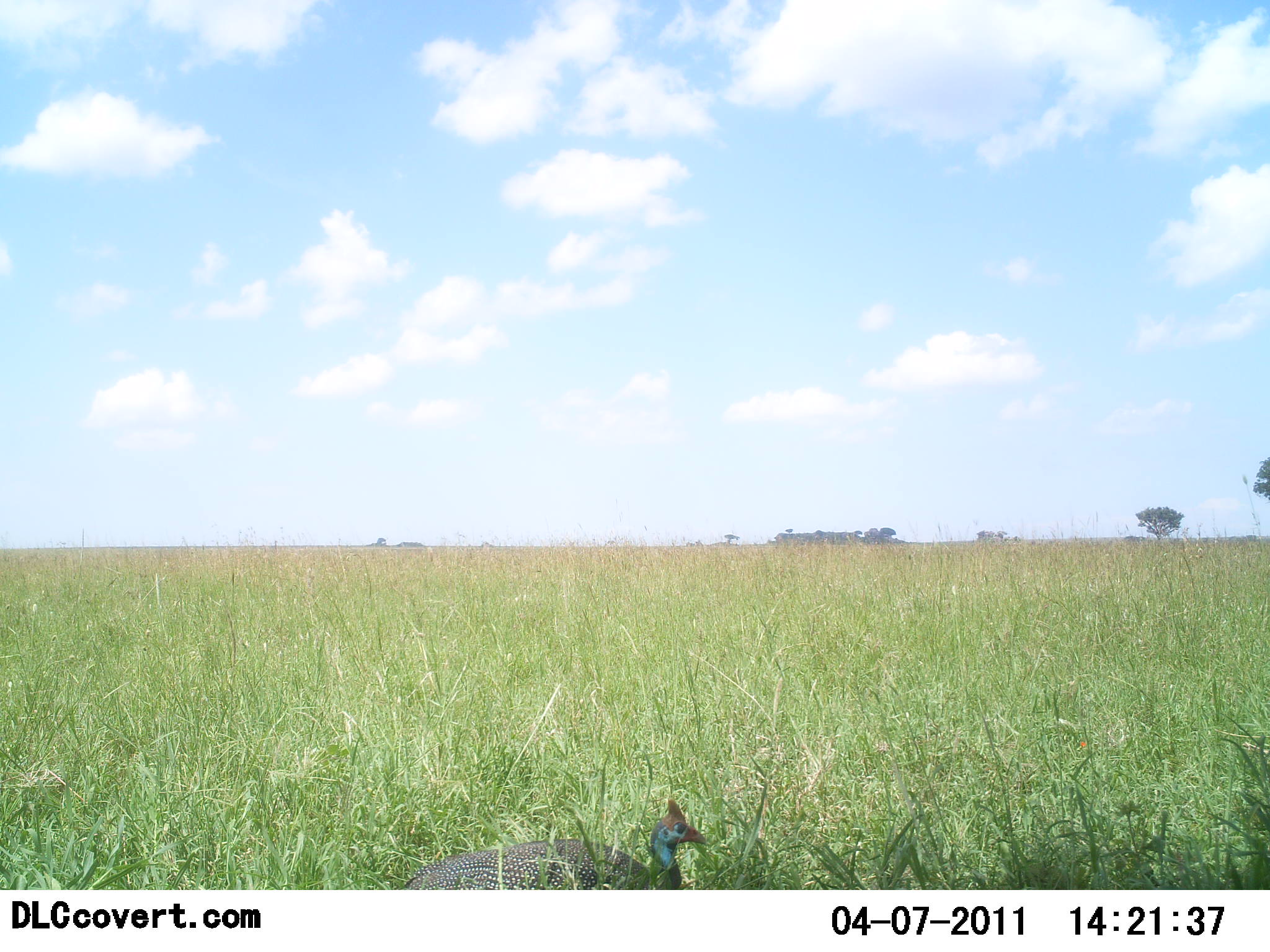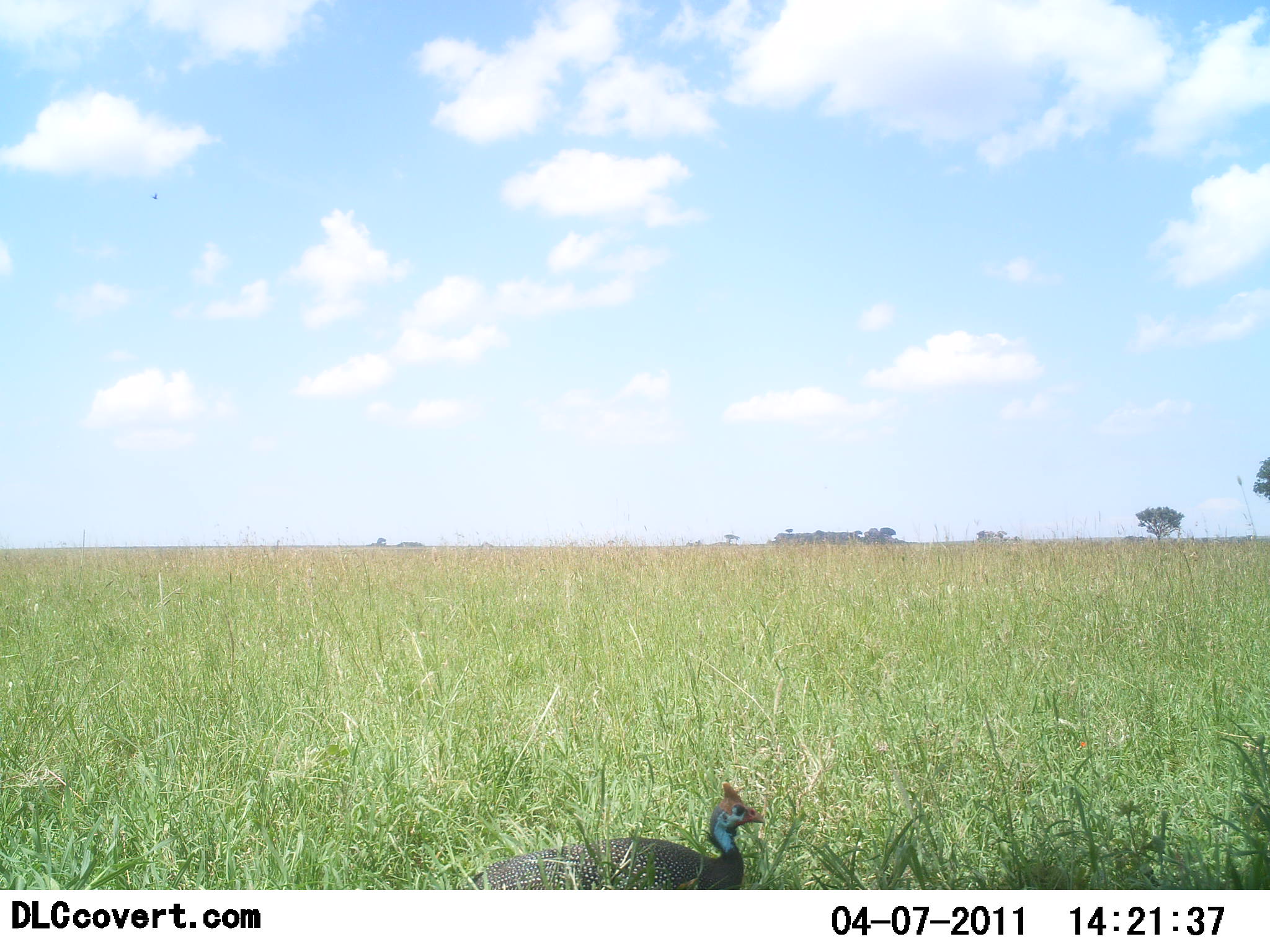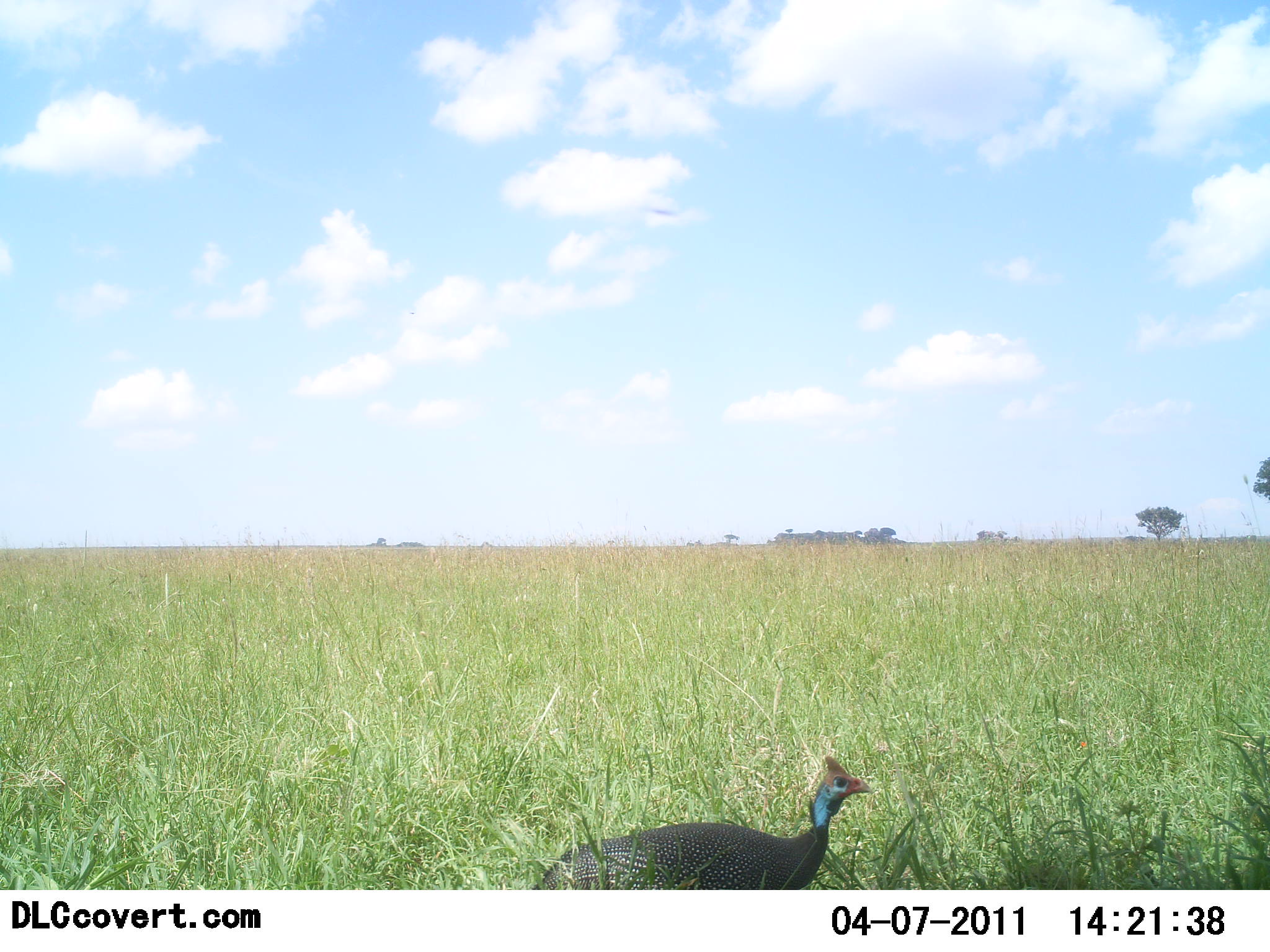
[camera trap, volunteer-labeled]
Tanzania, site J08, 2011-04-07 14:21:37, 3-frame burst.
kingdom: Animalia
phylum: Chordata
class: Aves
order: Galliformes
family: Numididae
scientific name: Numididae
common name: guinea fowl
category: guineafowl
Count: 1.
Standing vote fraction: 13%.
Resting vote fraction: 20%.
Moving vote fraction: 87%.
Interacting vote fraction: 0%.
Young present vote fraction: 0%.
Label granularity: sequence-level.